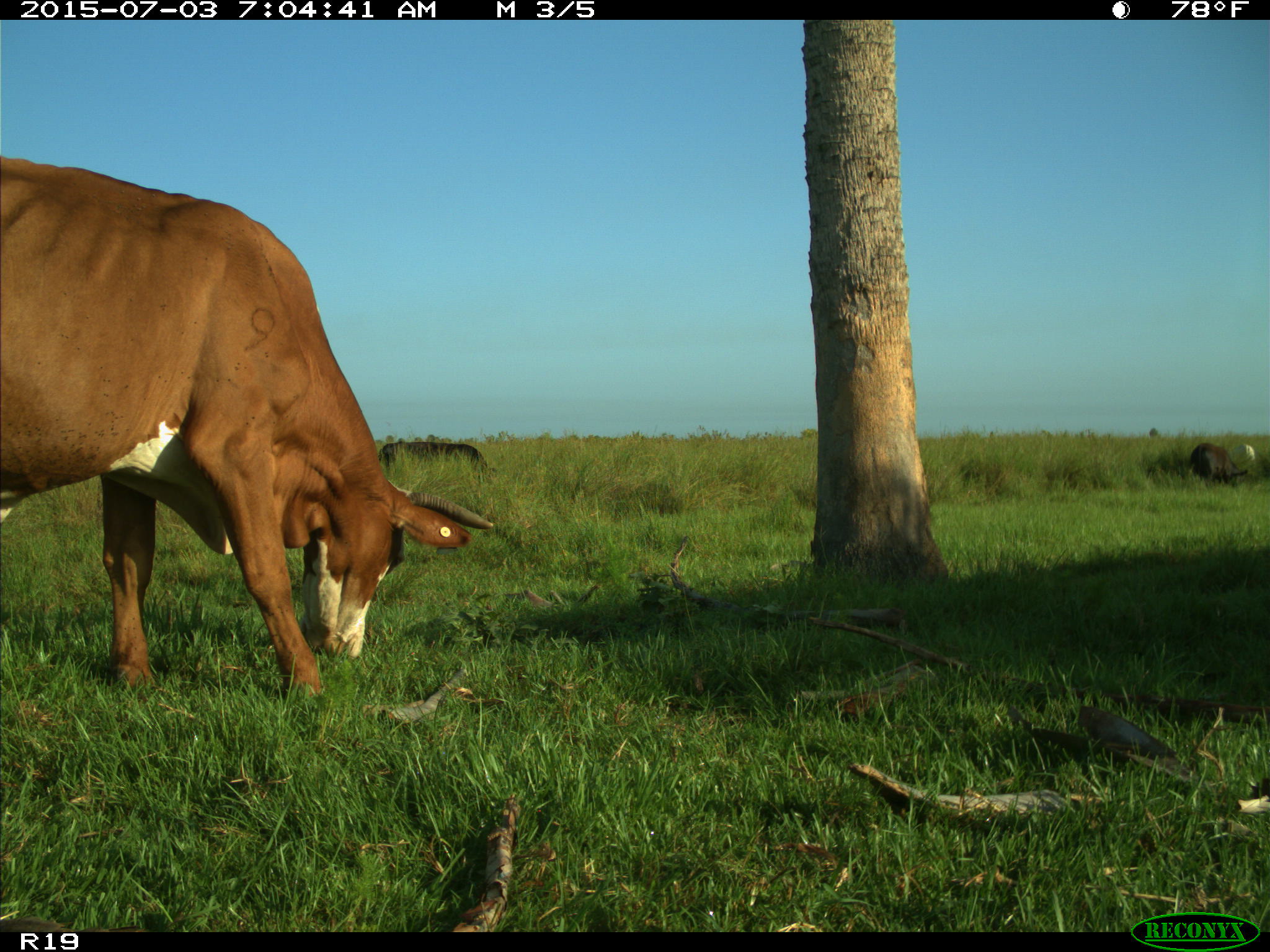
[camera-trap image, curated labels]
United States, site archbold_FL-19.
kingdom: Animalia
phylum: Chordata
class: Mammalia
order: Artiodactyla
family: Bovidae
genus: Bos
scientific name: Bos taurus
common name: domestic cow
Bos taurus (domestic cow).